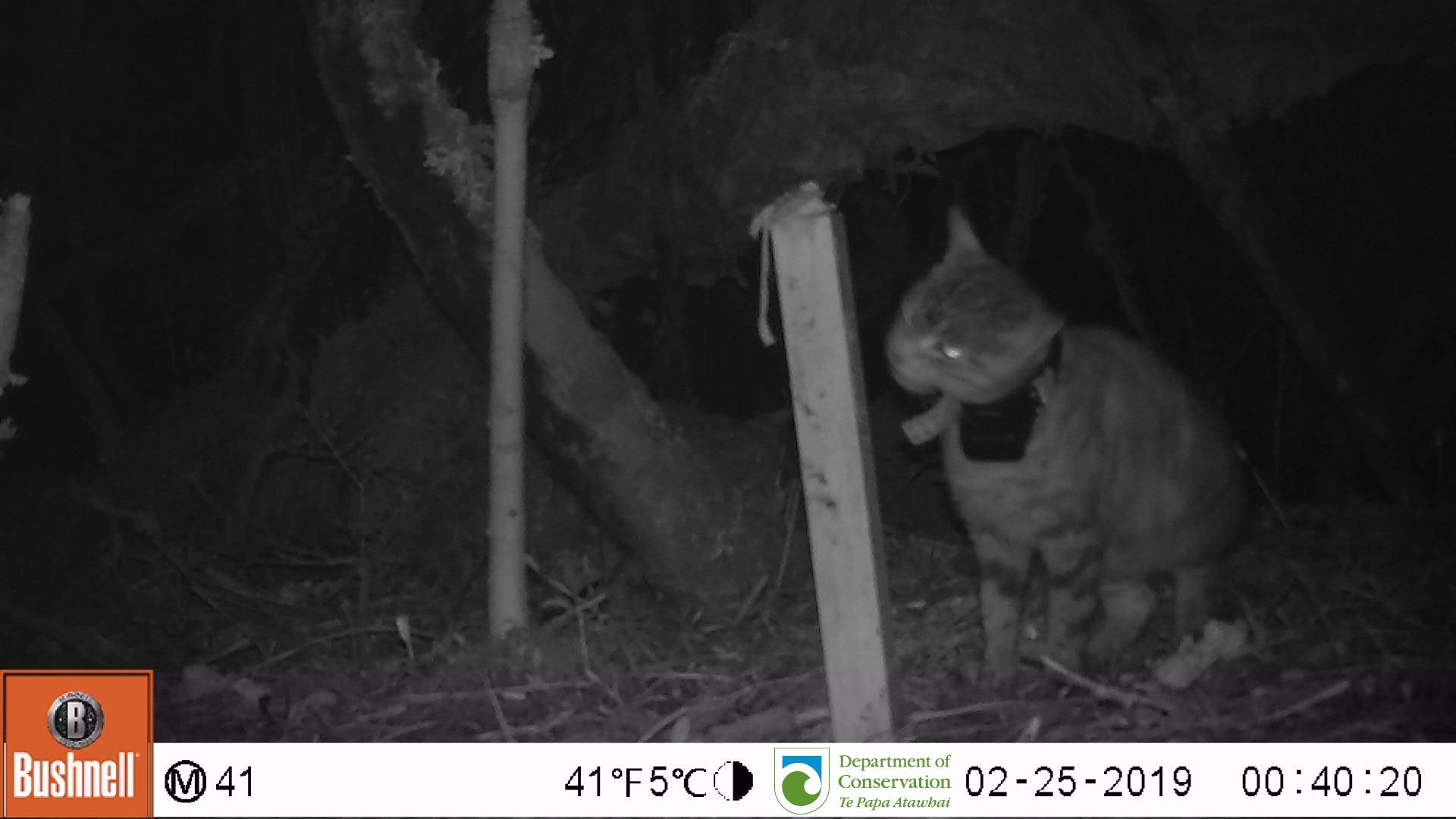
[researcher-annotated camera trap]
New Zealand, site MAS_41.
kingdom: Animalia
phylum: Chordata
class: Mammalia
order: Carnivora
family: Felidae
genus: Felis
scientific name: Felis catus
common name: domestic cat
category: cat